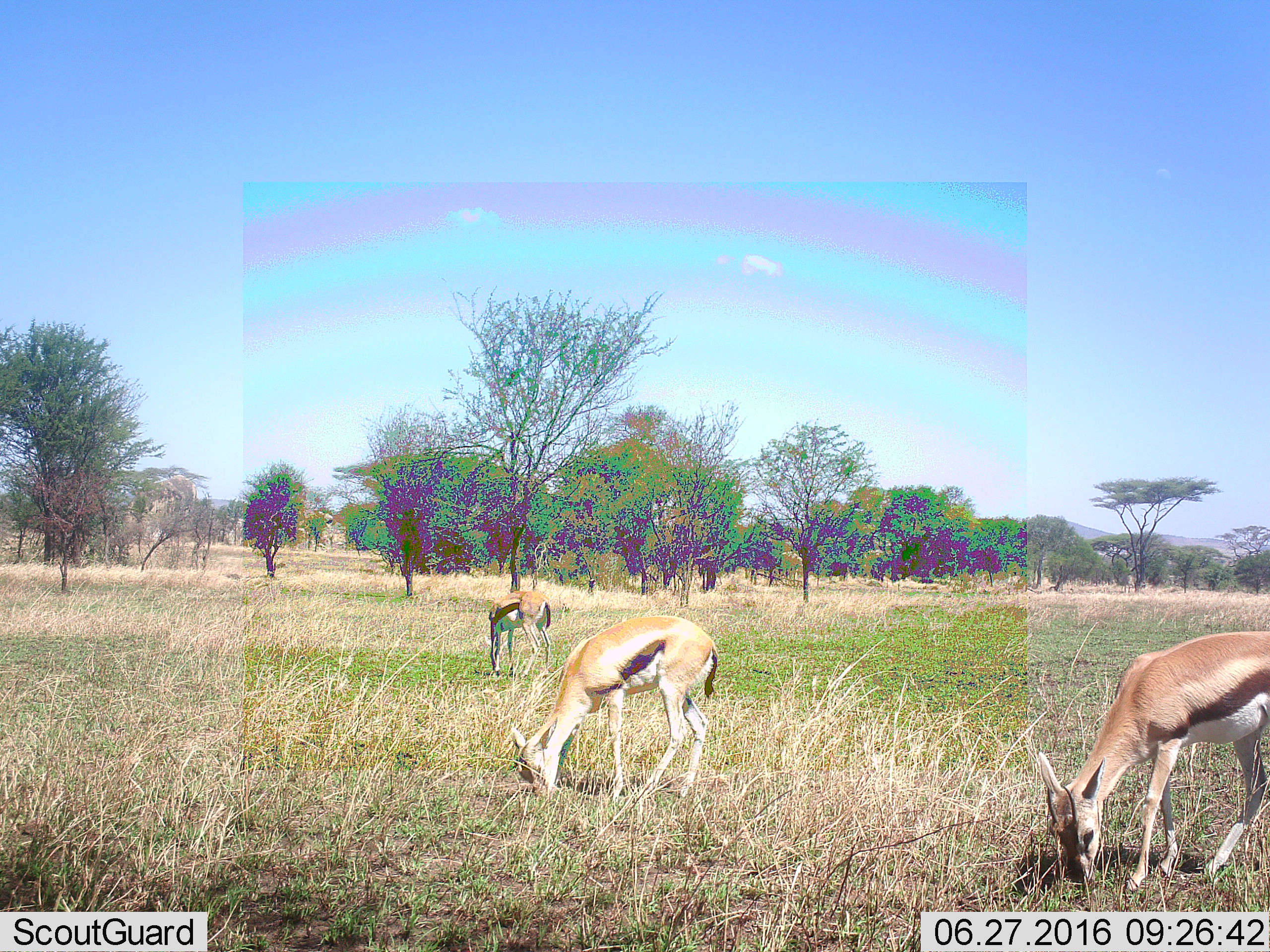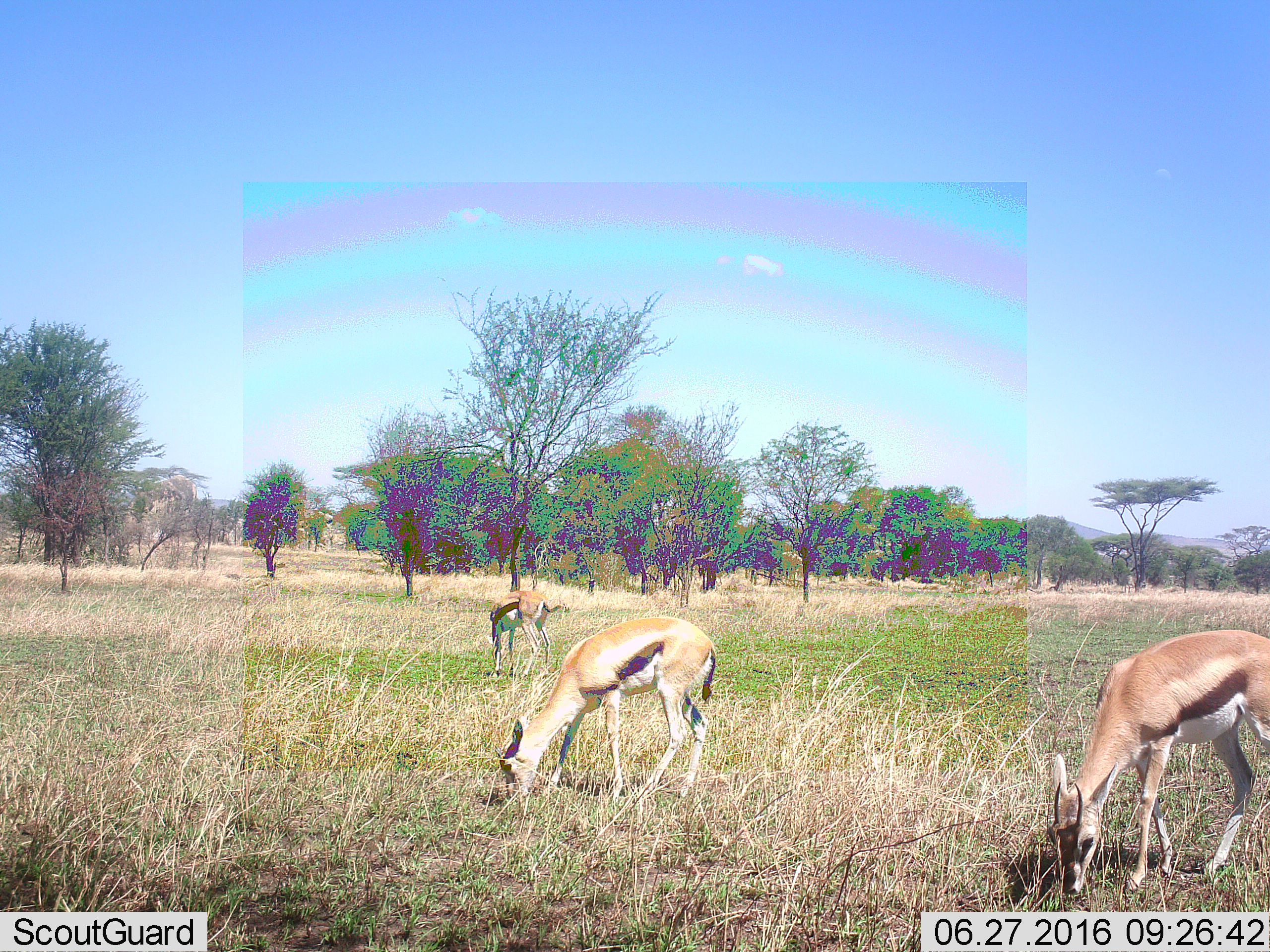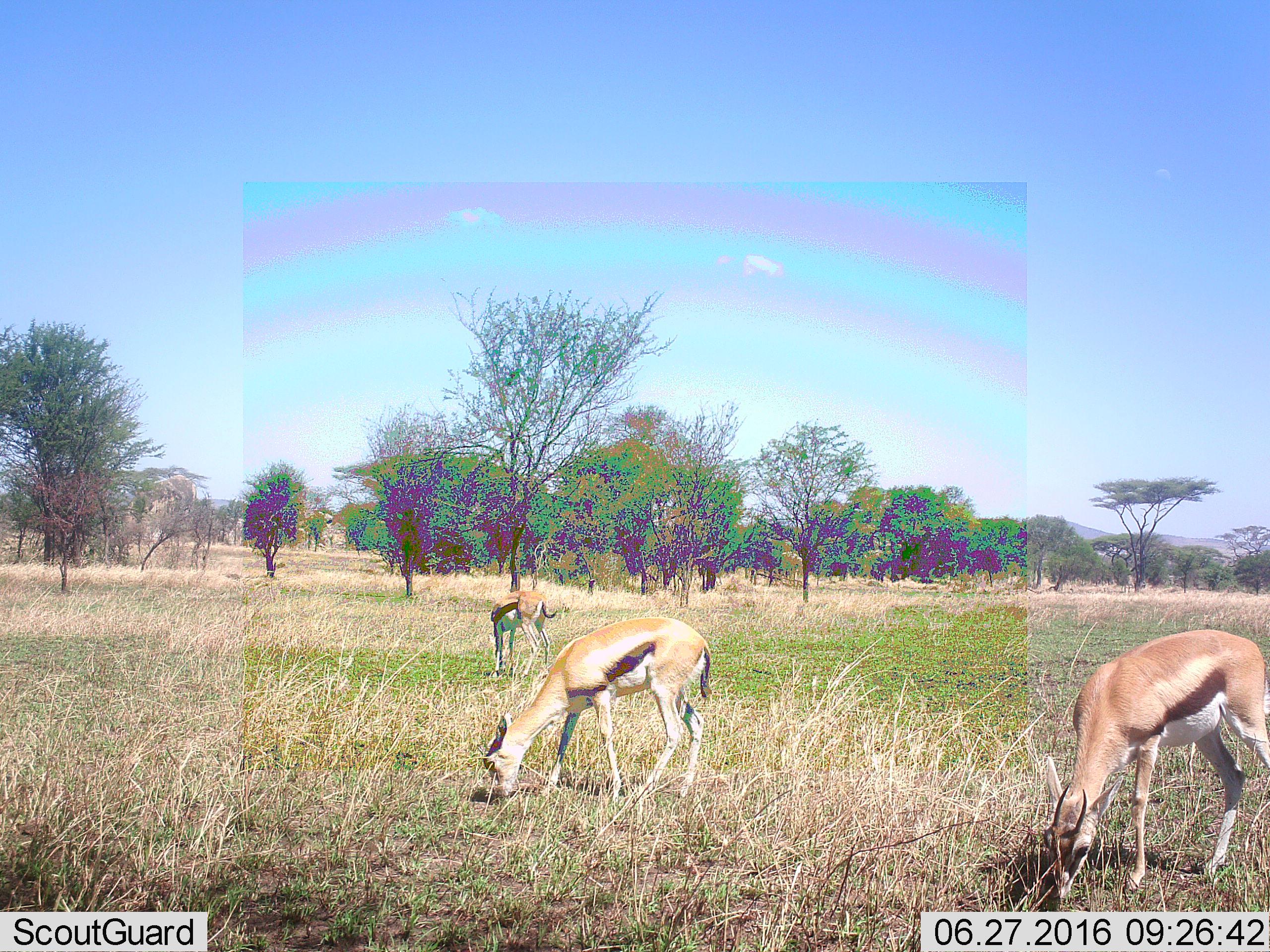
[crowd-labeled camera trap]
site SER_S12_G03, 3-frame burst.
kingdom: Animalia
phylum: Chordata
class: Mammalia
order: Artiodactyla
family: Bovidae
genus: Eudorcas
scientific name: Eudorcas thomsonii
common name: thomson's gazelle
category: gazellethomsons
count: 3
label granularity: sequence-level